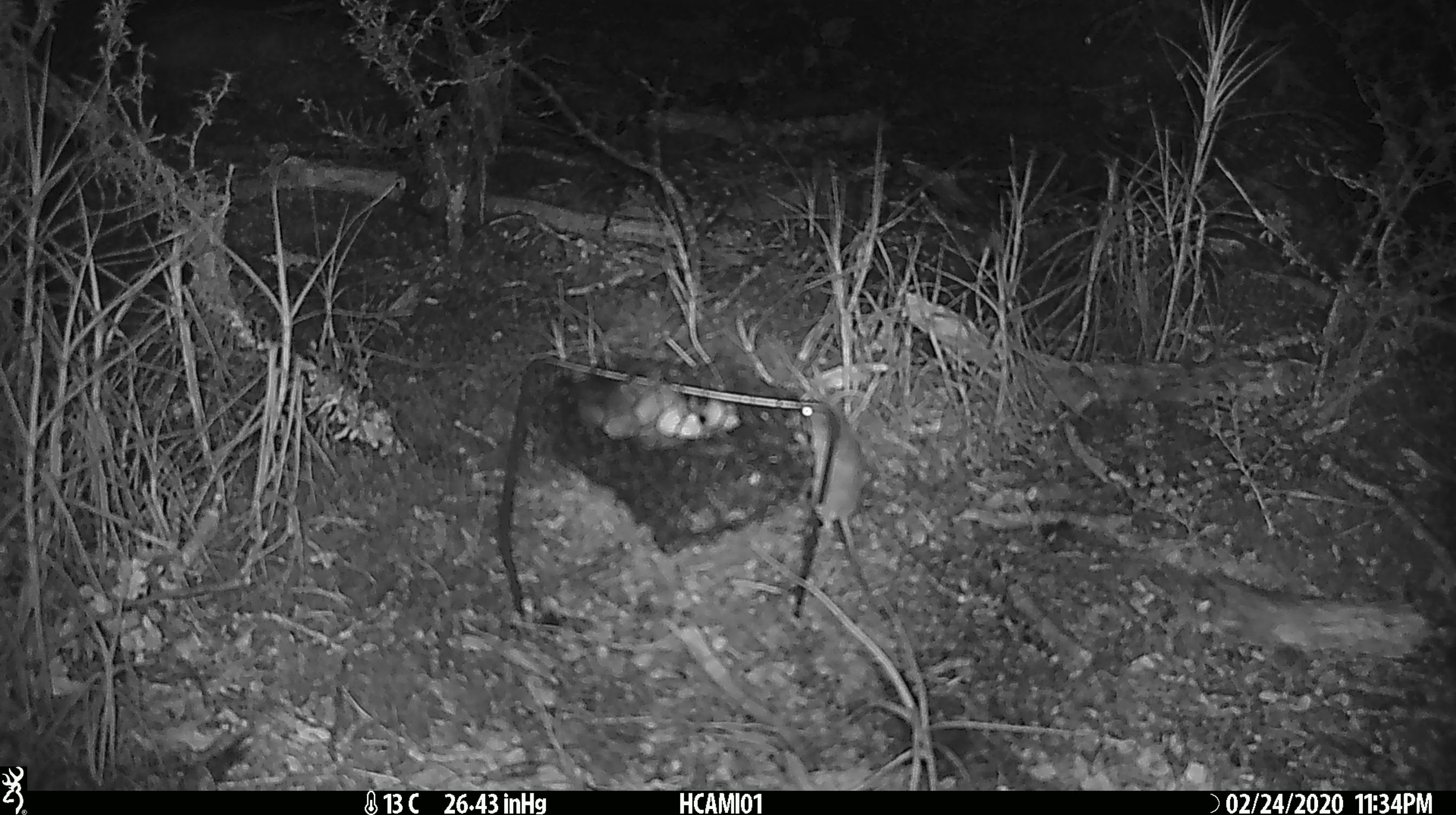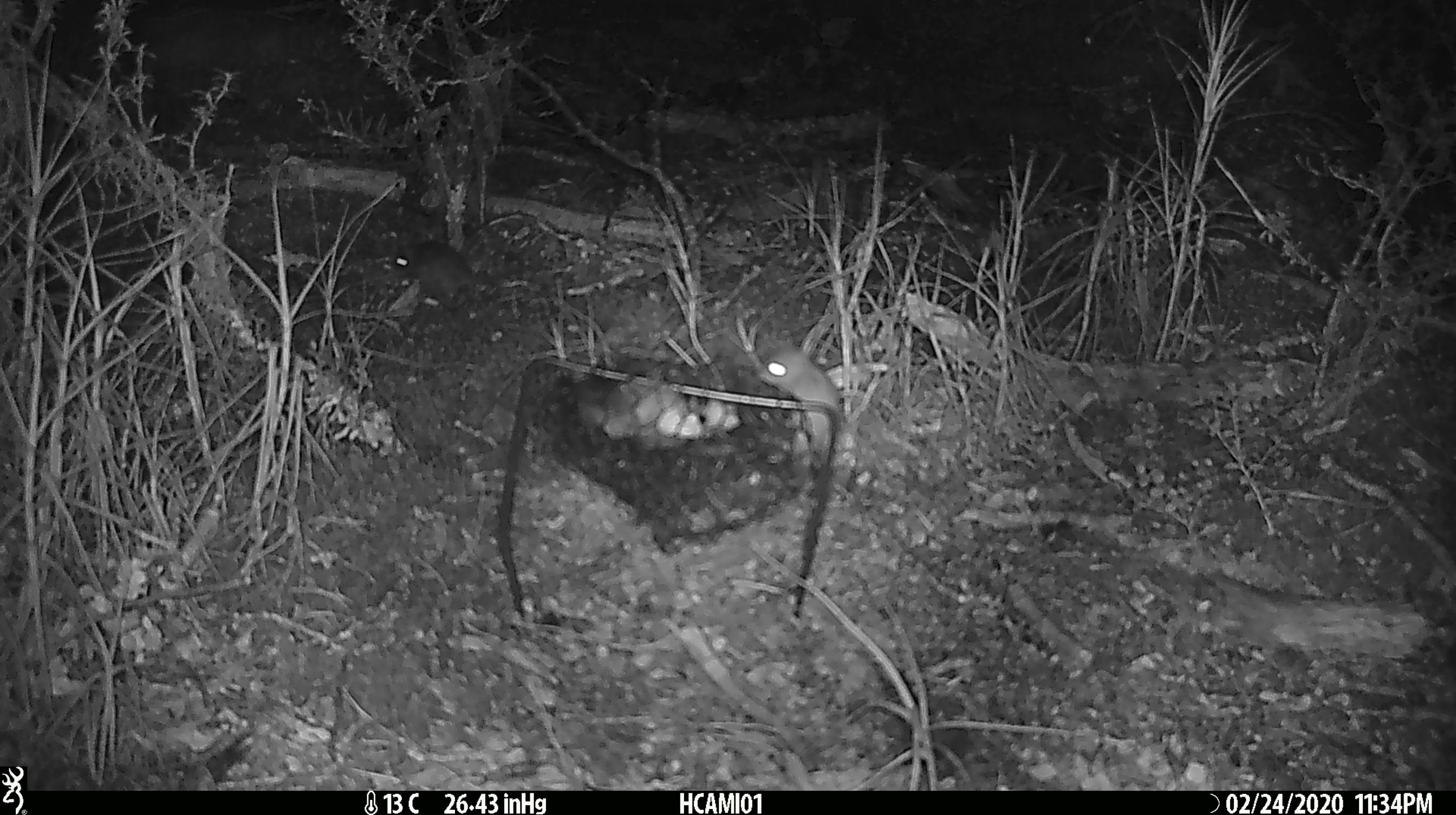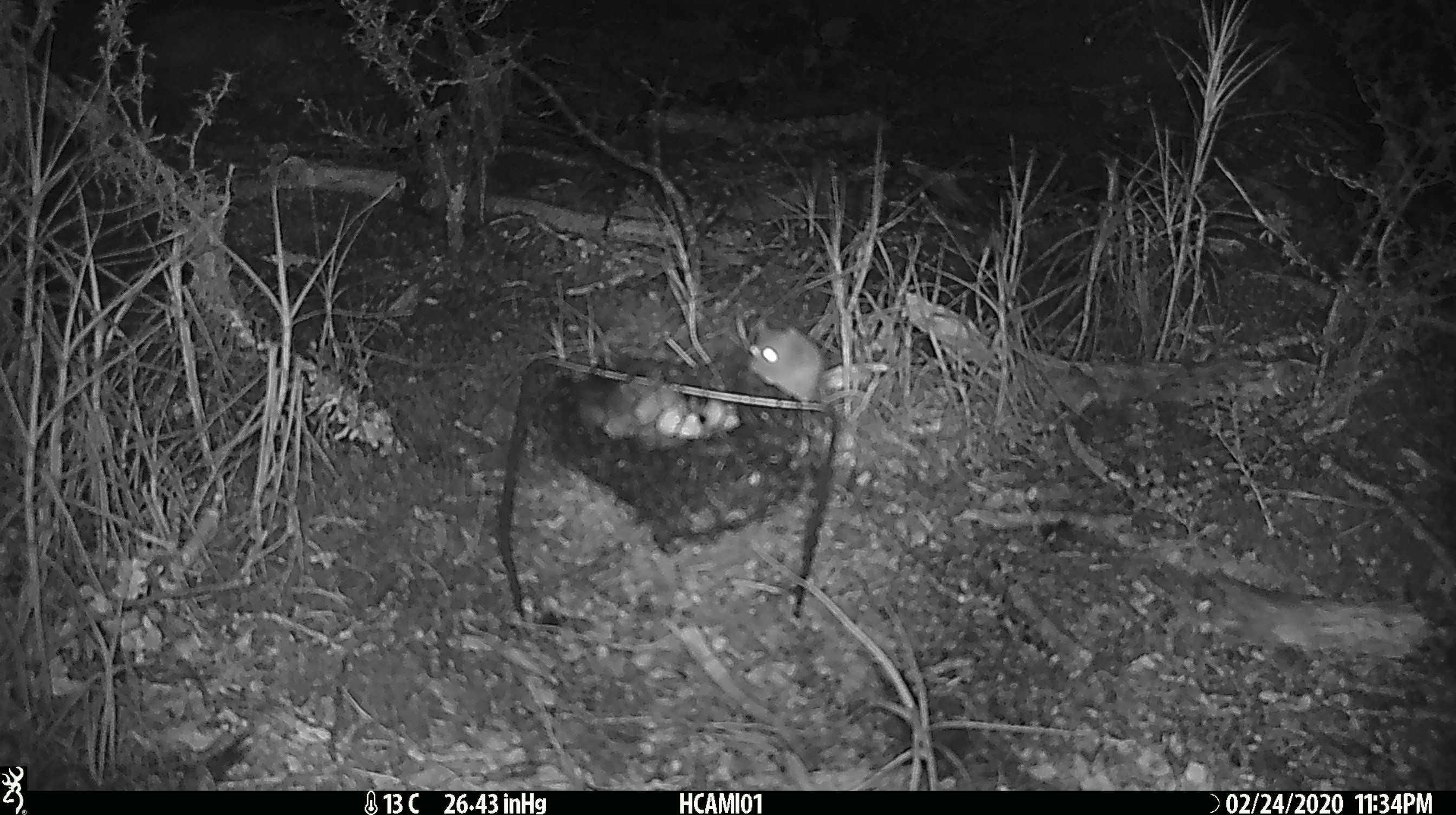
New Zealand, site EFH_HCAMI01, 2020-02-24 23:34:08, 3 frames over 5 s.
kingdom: Animalia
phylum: Chordata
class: Mammalia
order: Rodentia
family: Muridae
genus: Mus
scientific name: Mus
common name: mouse